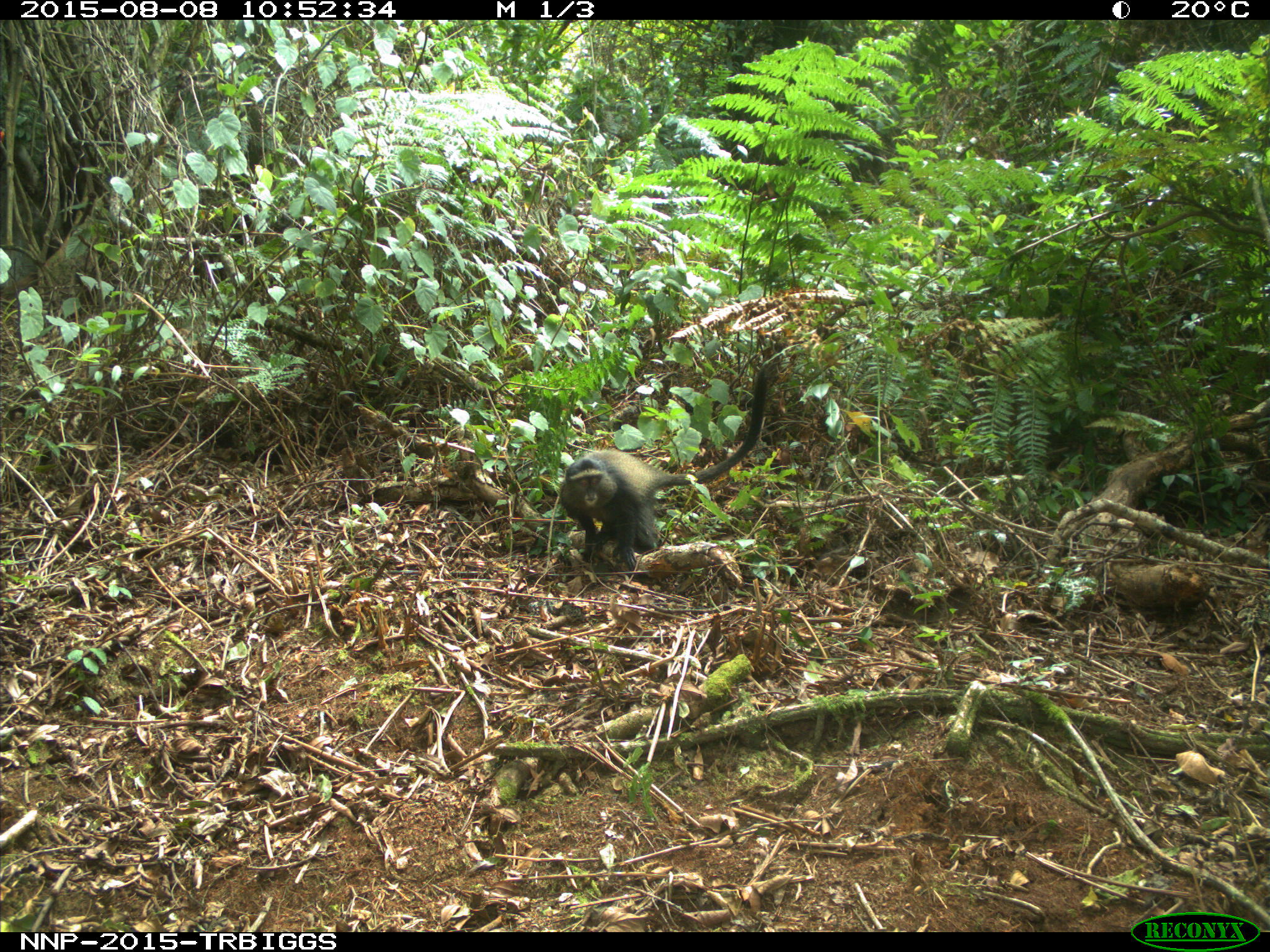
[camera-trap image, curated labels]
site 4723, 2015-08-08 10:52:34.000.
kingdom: Animalia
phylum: Chordata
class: Mammalia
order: Primates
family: Cercopithecidae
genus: Cercopithecus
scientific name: Cercopithecus mitis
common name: blue monkey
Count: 1.